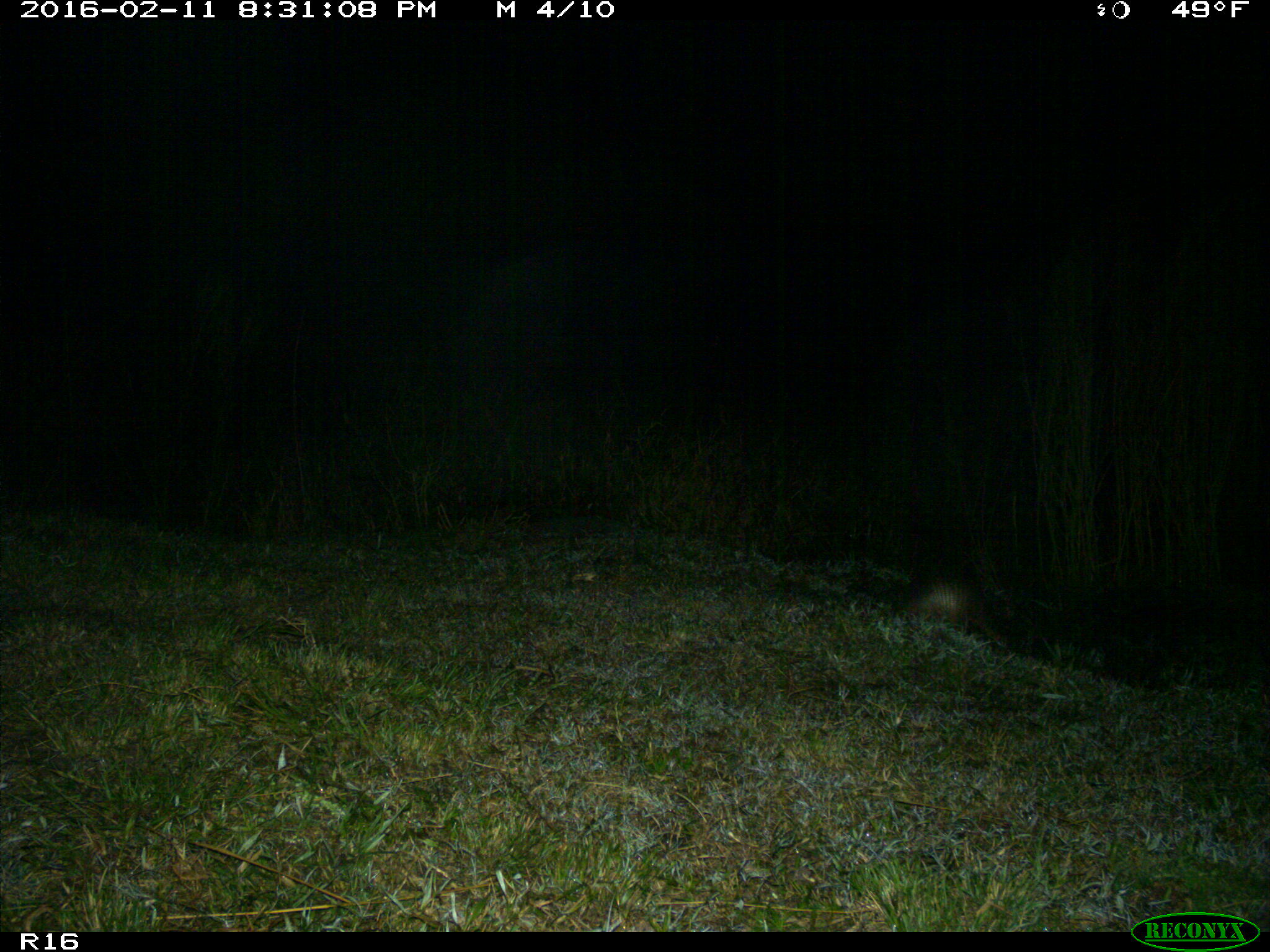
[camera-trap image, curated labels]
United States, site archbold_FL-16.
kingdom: Animalia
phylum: Chordata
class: Mammalia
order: Cingulata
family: Dasypodidae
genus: Dasypus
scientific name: Dasypus novemcinctus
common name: nine-banded armadillo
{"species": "Dasypus novemcinctus (nine-banded armadillo)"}